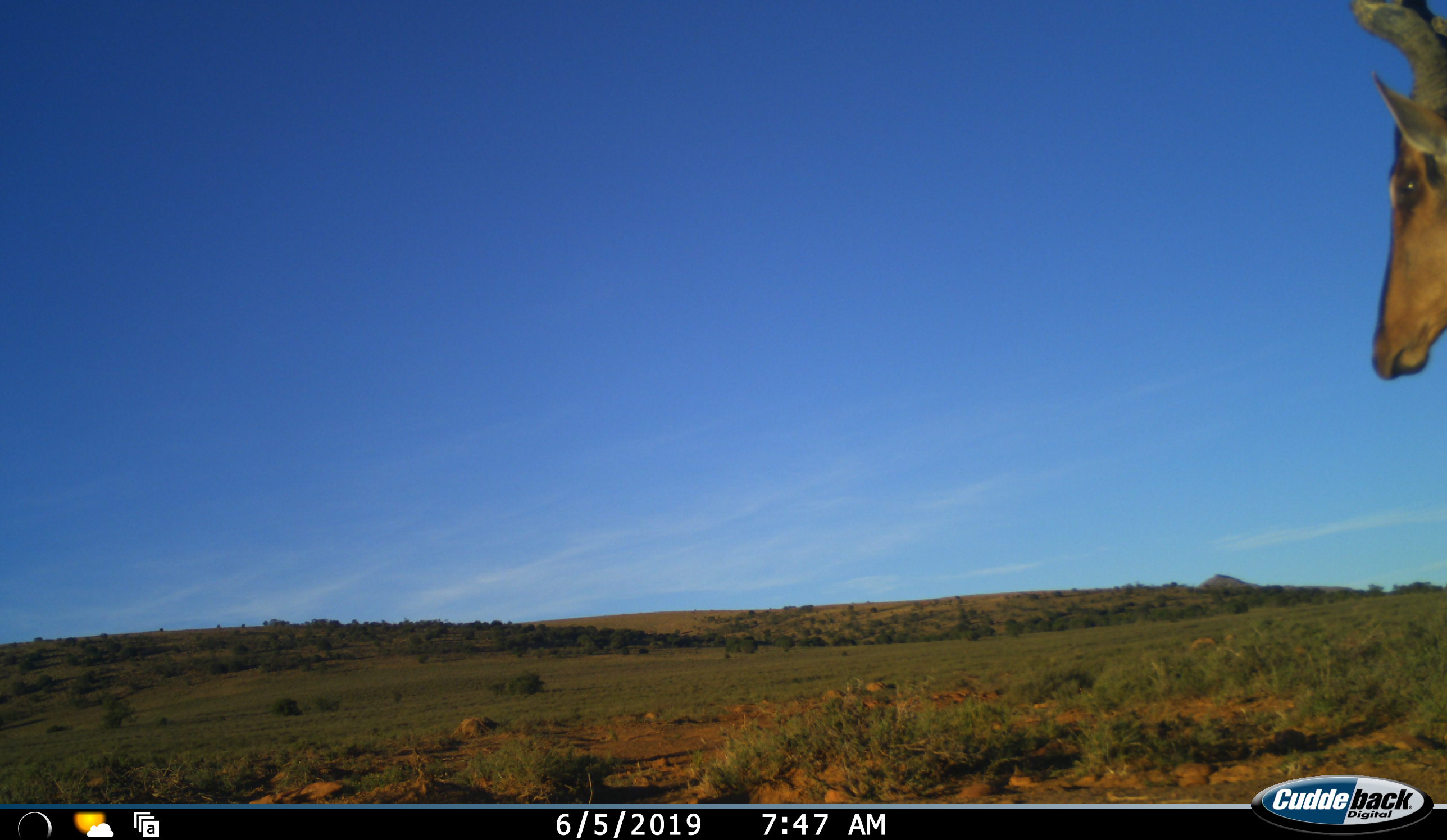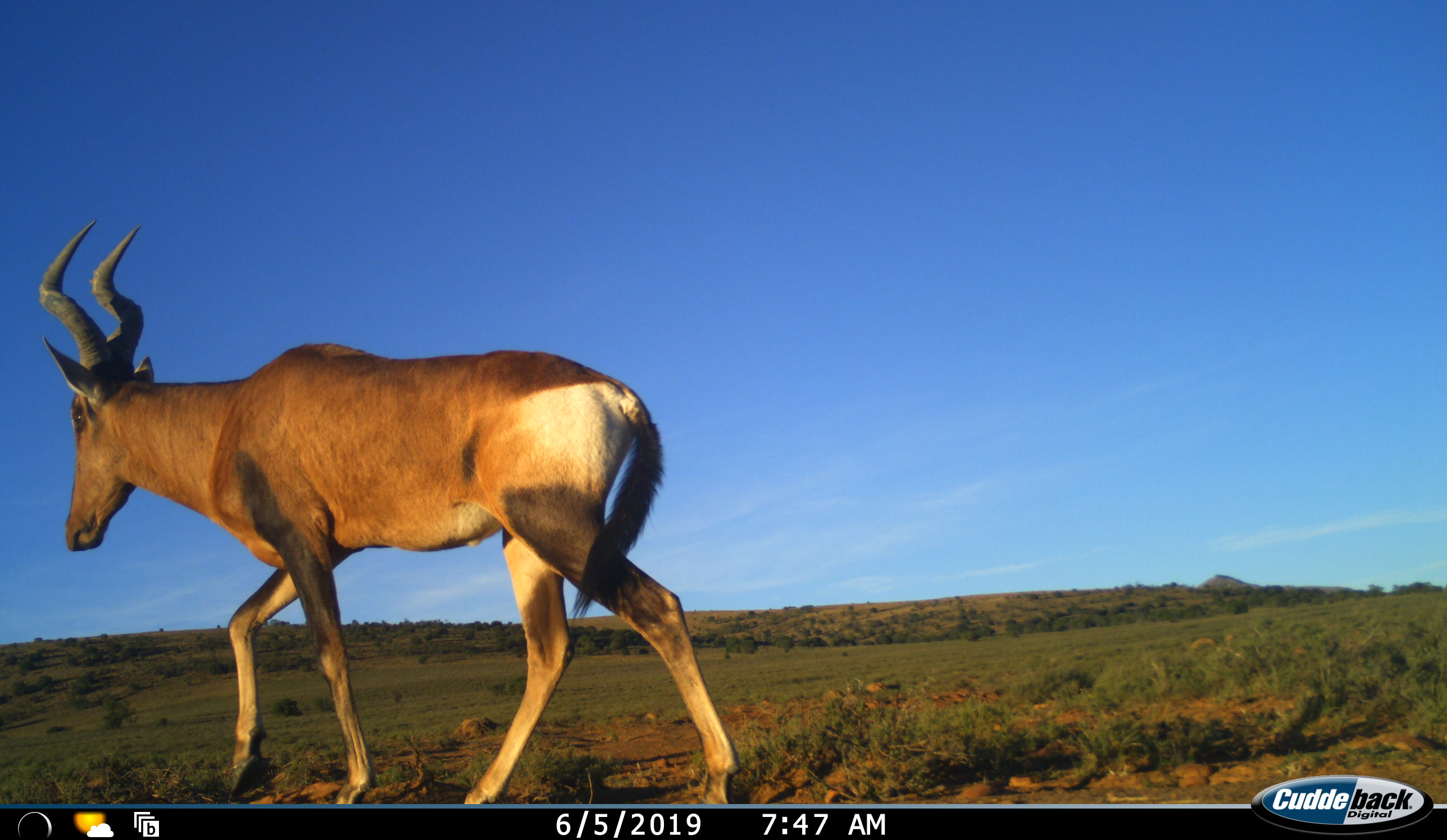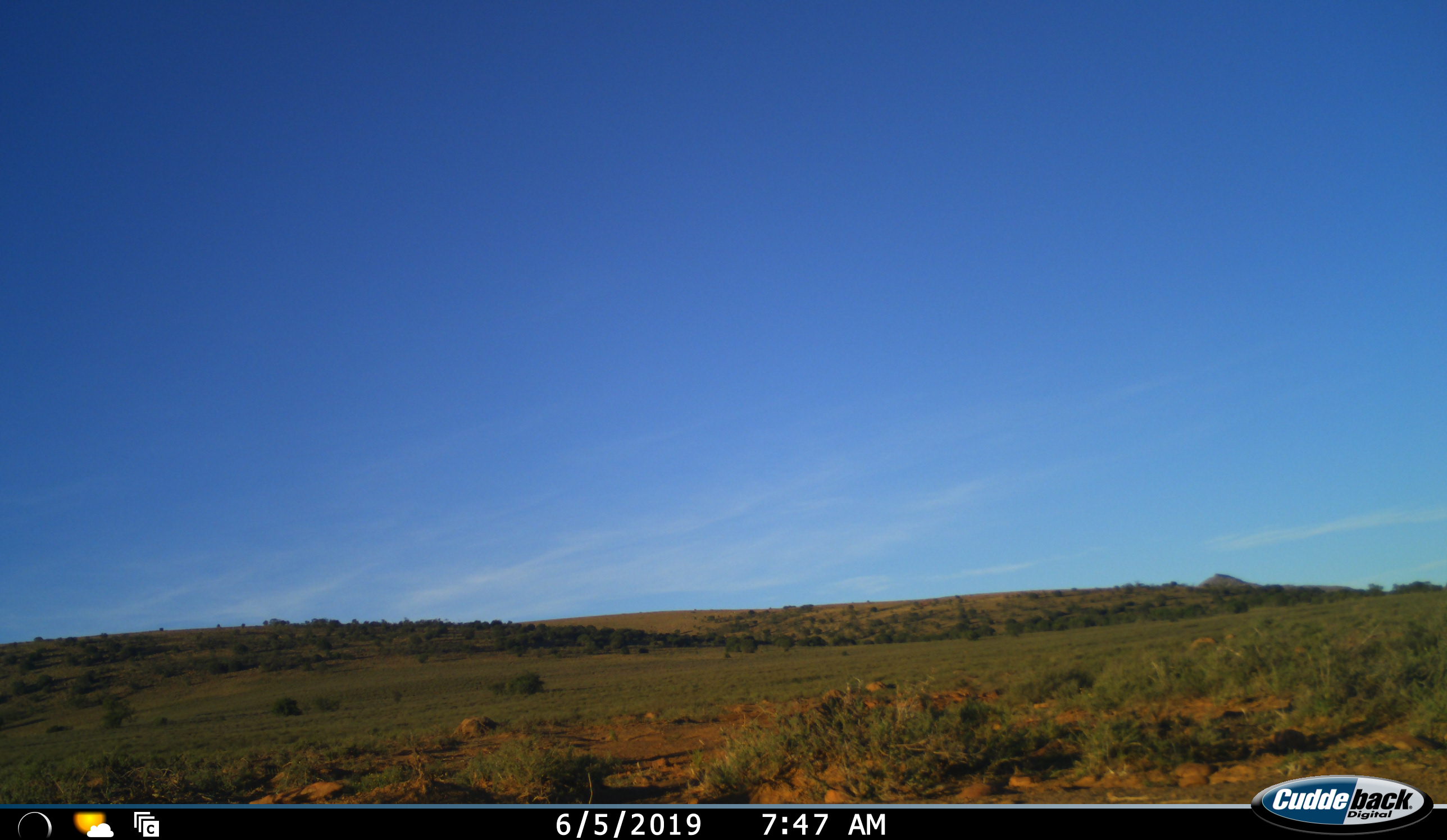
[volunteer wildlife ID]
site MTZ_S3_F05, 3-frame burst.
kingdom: Animalia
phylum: Chordata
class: Mammalia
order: Artiodactyla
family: Bovidae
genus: Alcelaphus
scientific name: Alcelaphus buselaphus caama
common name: red hartebeest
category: hartebeestred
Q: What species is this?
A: Hartebeestred (red hartebeest) (Alcelaphus buselaphus caama).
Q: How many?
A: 1.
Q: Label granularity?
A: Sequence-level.